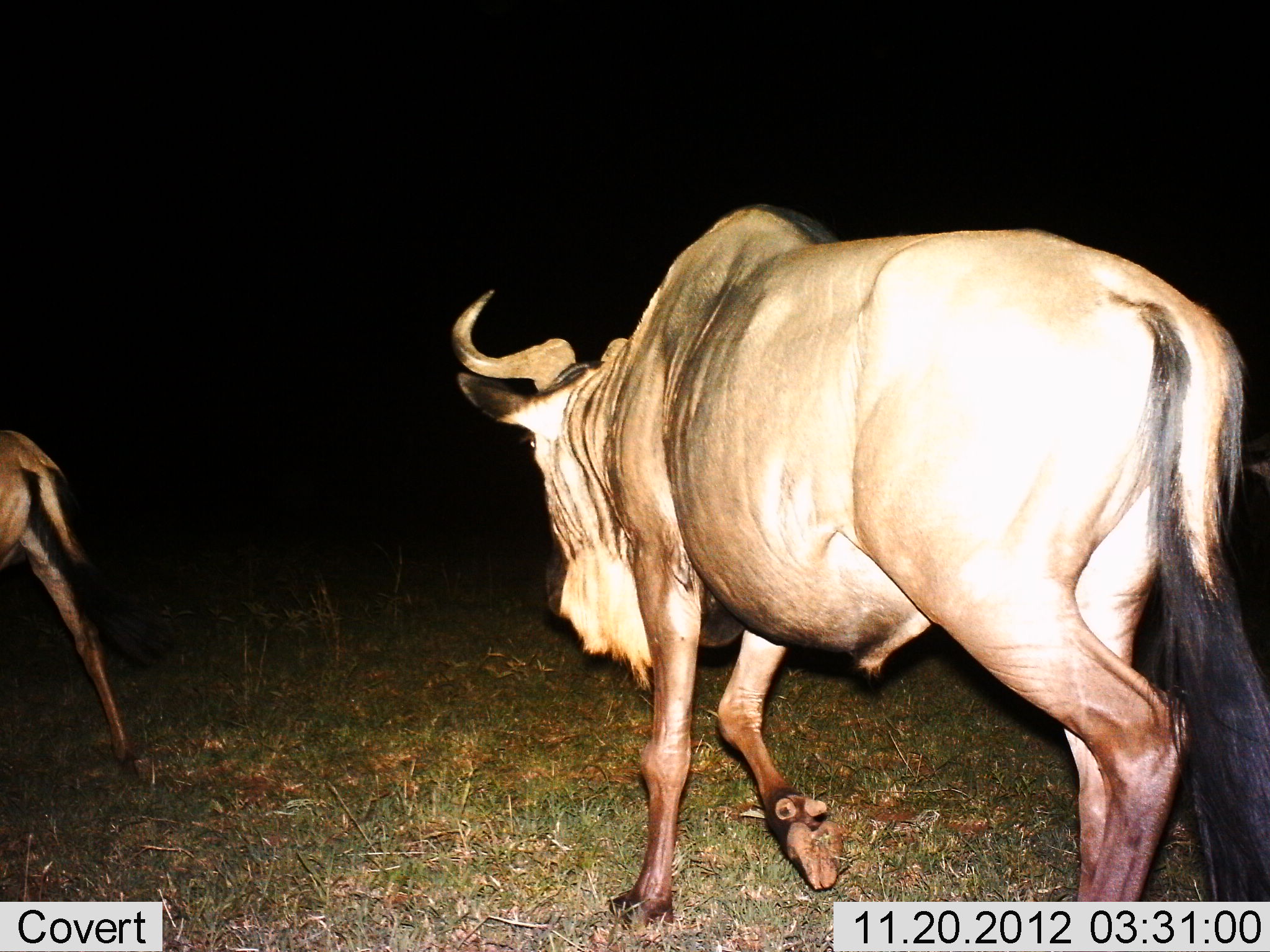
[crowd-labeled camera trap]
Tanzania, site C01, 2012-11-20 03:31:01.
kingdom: Animalia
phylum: Chordata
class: Mammalia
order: Artiodactyla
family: Bovidae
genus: Connochaetes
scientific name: Connochaetes taurinus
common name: blue wildebeest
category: wildebeest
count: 2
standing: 10%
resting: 0%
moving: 90%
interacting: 0%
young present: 15%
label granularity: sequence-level